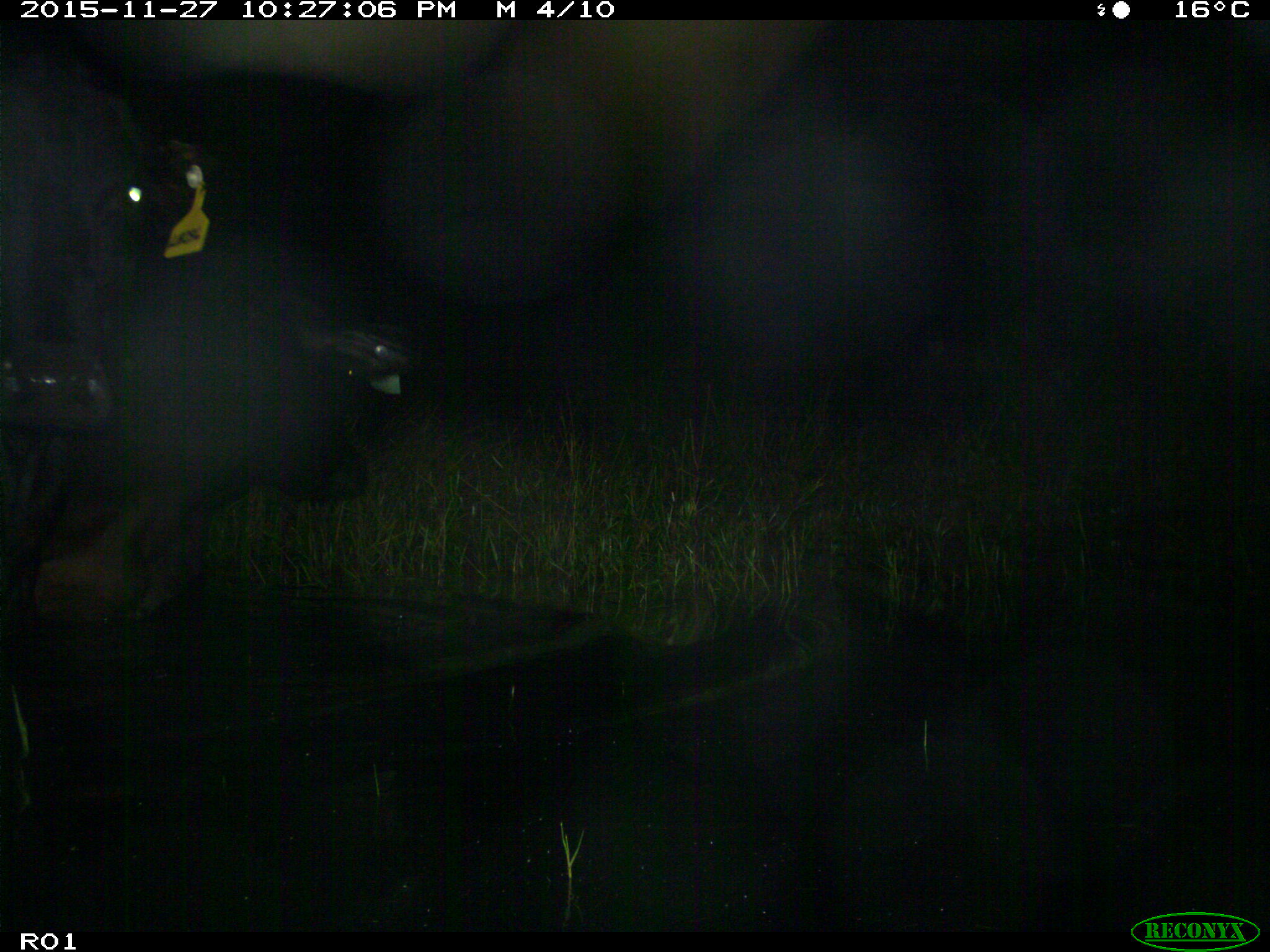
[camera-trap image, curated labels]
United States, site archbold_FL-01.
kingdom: Animalia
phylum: Chordata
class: Mammalia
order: Artiodactyla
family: Bovidae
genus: Bos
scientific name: Bos taurus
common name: domestic cow